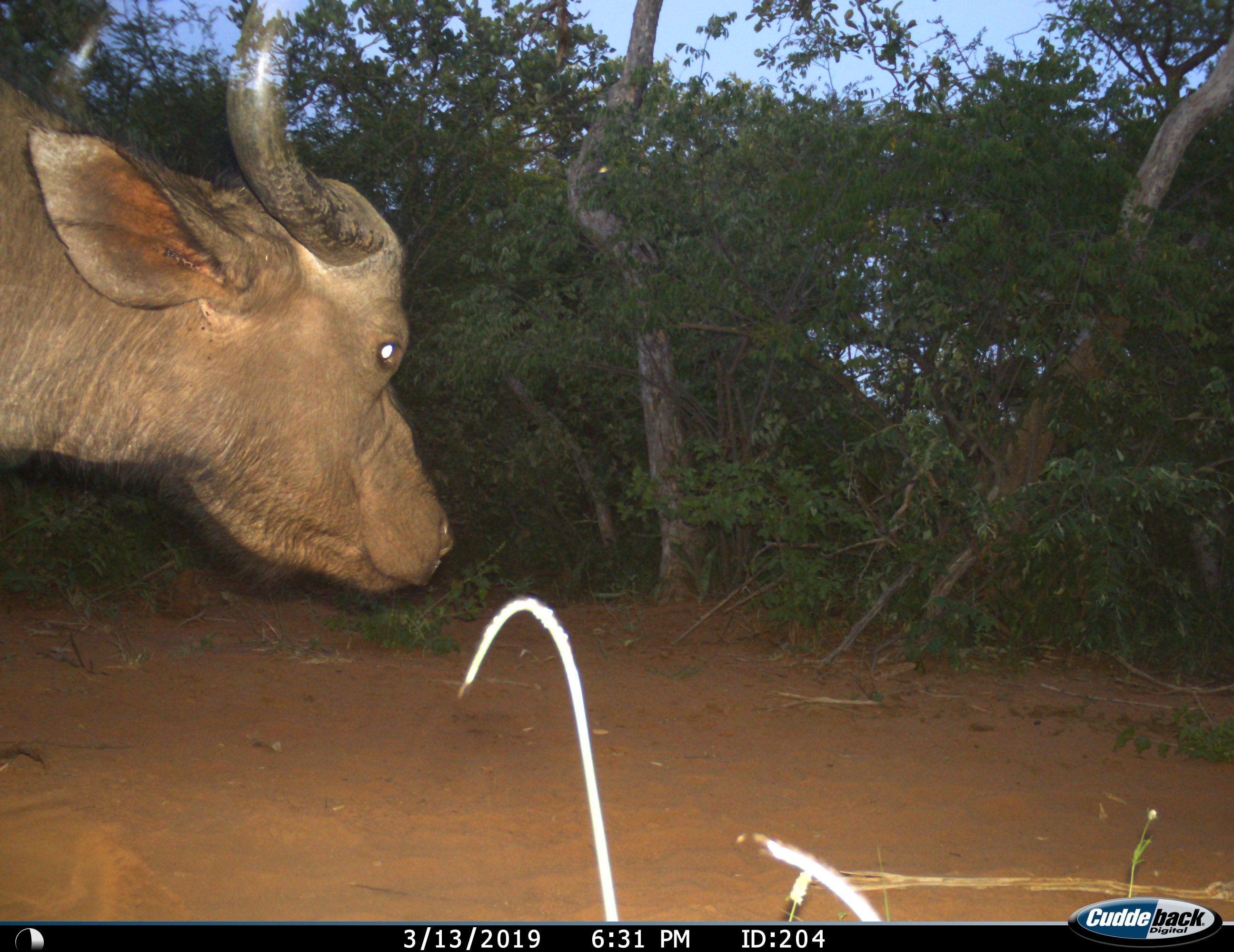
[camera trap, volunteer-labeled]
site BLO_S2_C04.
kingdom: Animalia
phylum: Chordata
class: Mammalia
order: Artiodactyla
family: Bovidae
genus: Syncerus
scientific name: Syncerus caffer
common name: african buffalo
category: buffalo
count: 1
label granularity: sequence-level